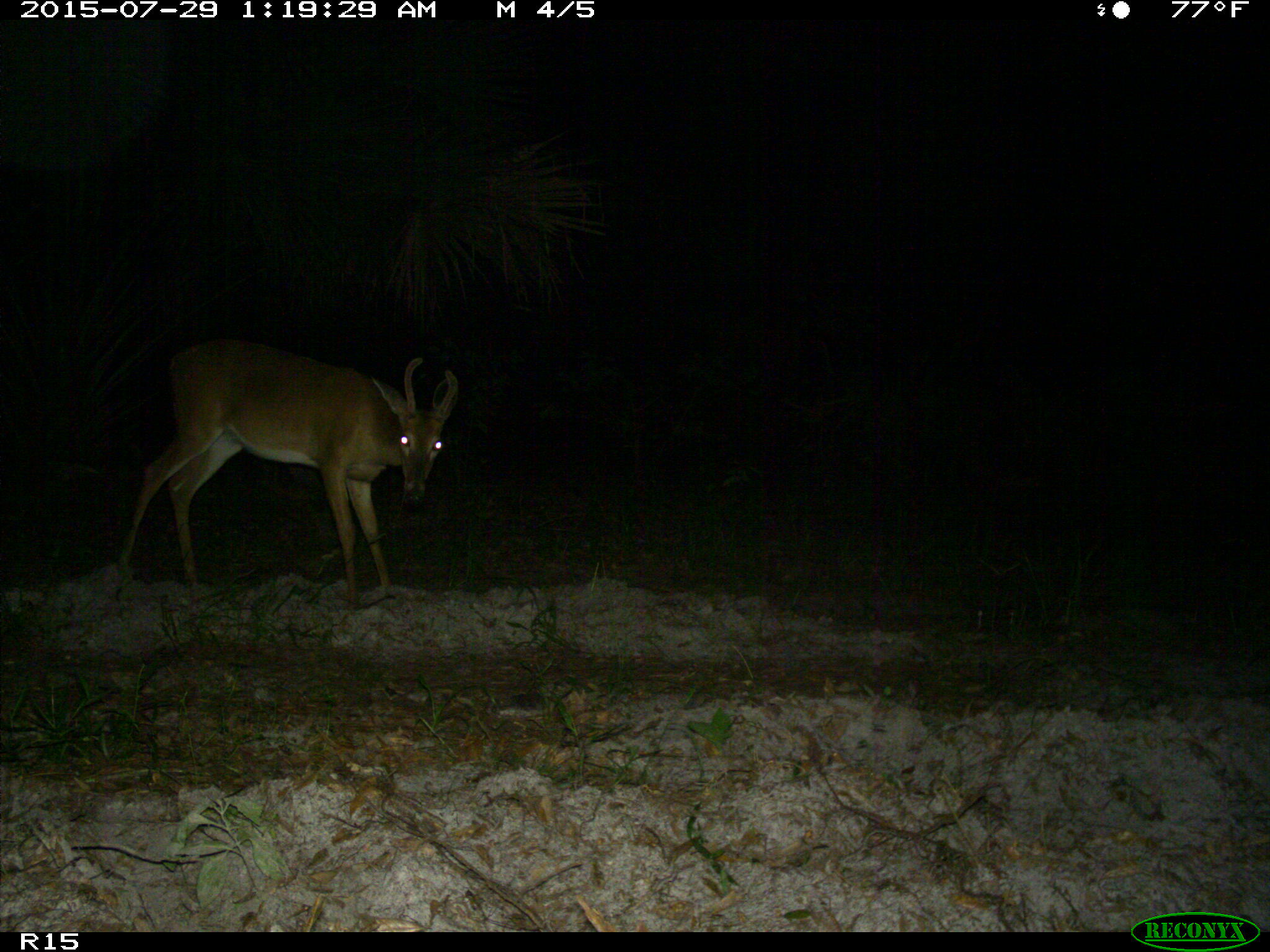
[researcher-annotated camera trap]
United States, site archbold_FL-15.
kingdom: Animalia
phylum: Chordata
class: Mammalia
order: Artiodactyla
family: Cervidae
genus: Odocoileus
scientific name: Odocoileus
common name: deer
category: unidentified deer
Unidentified deer (deer) (Odocoileus).